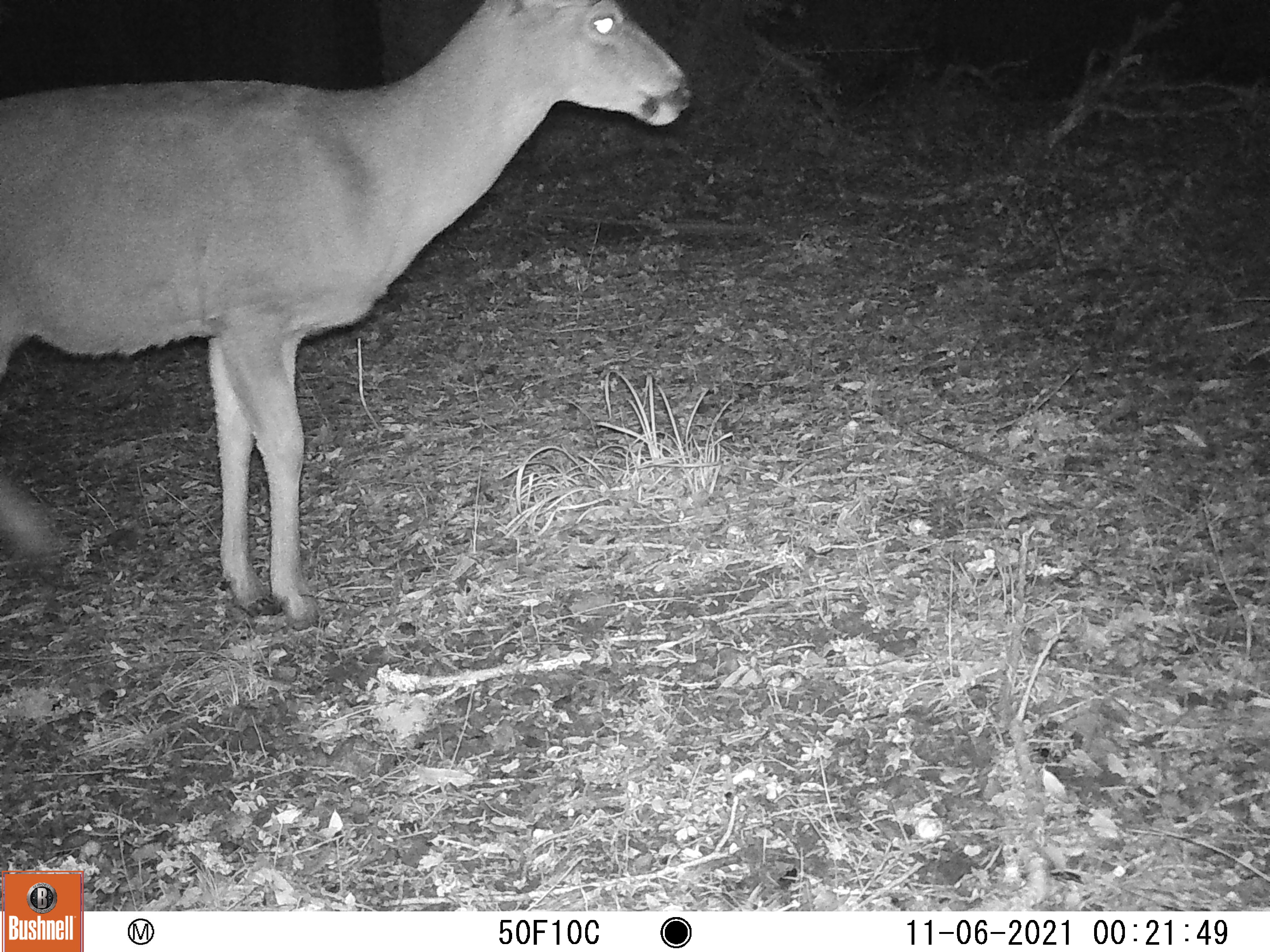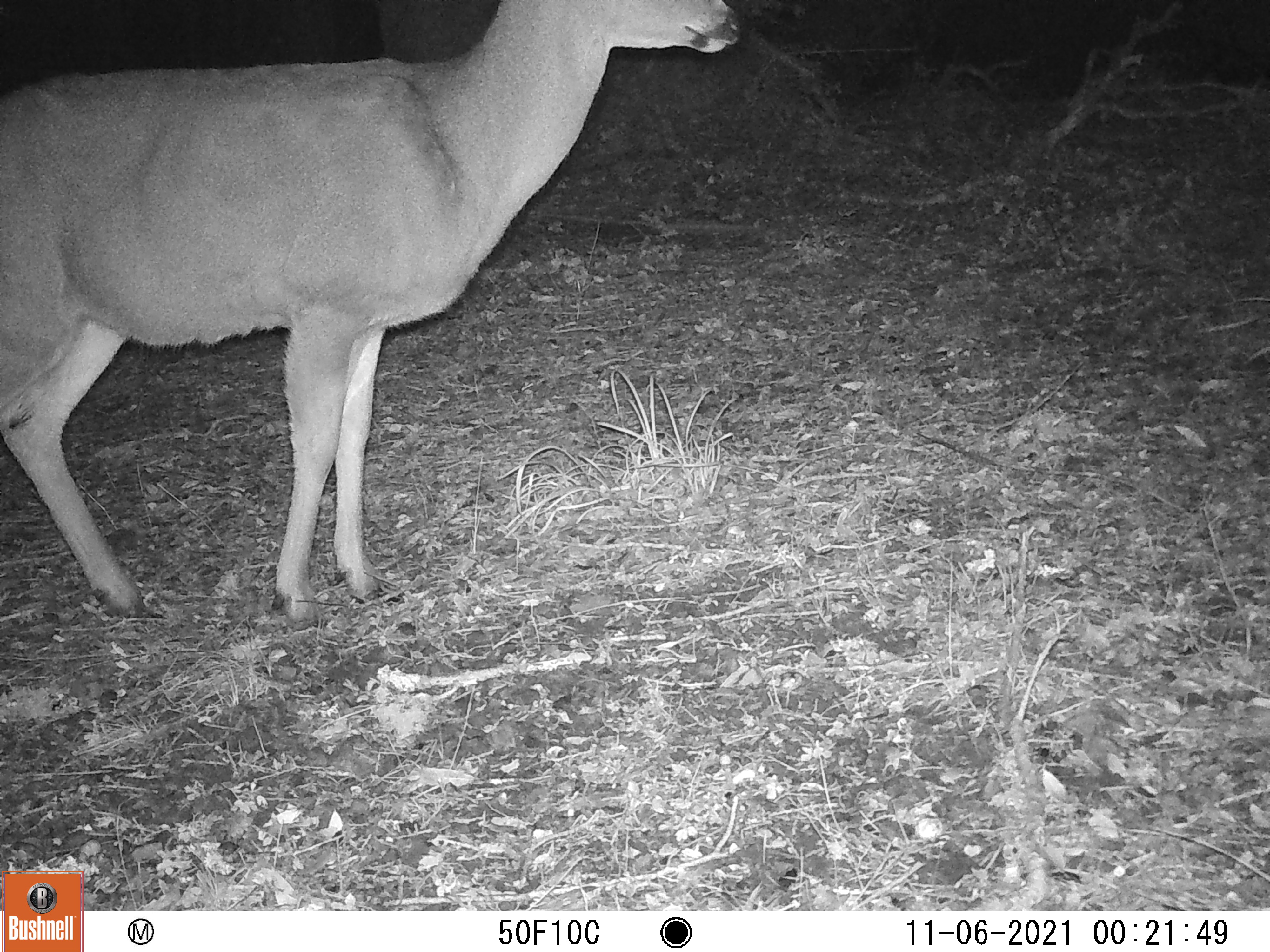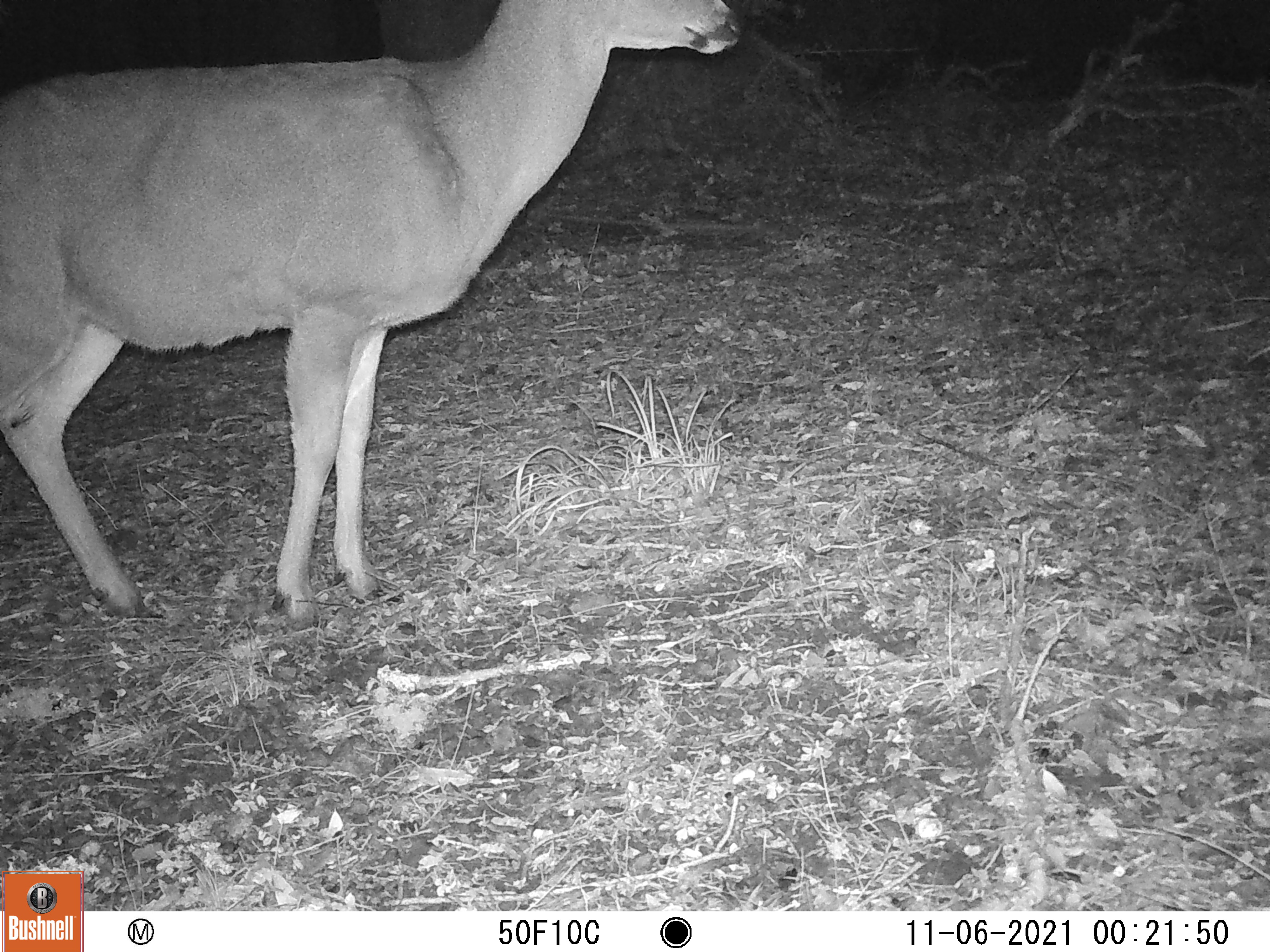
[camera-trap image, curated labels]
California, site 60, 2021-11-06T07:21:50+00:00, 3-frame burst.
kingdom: Animalia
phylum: Chordata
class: Mammalia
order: Artiodactyla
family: Cervidae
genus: Odocoileus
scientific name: Odocoileus hemionus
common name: mule deer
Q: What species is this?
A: Mule deer (Odocoileus hemionus).